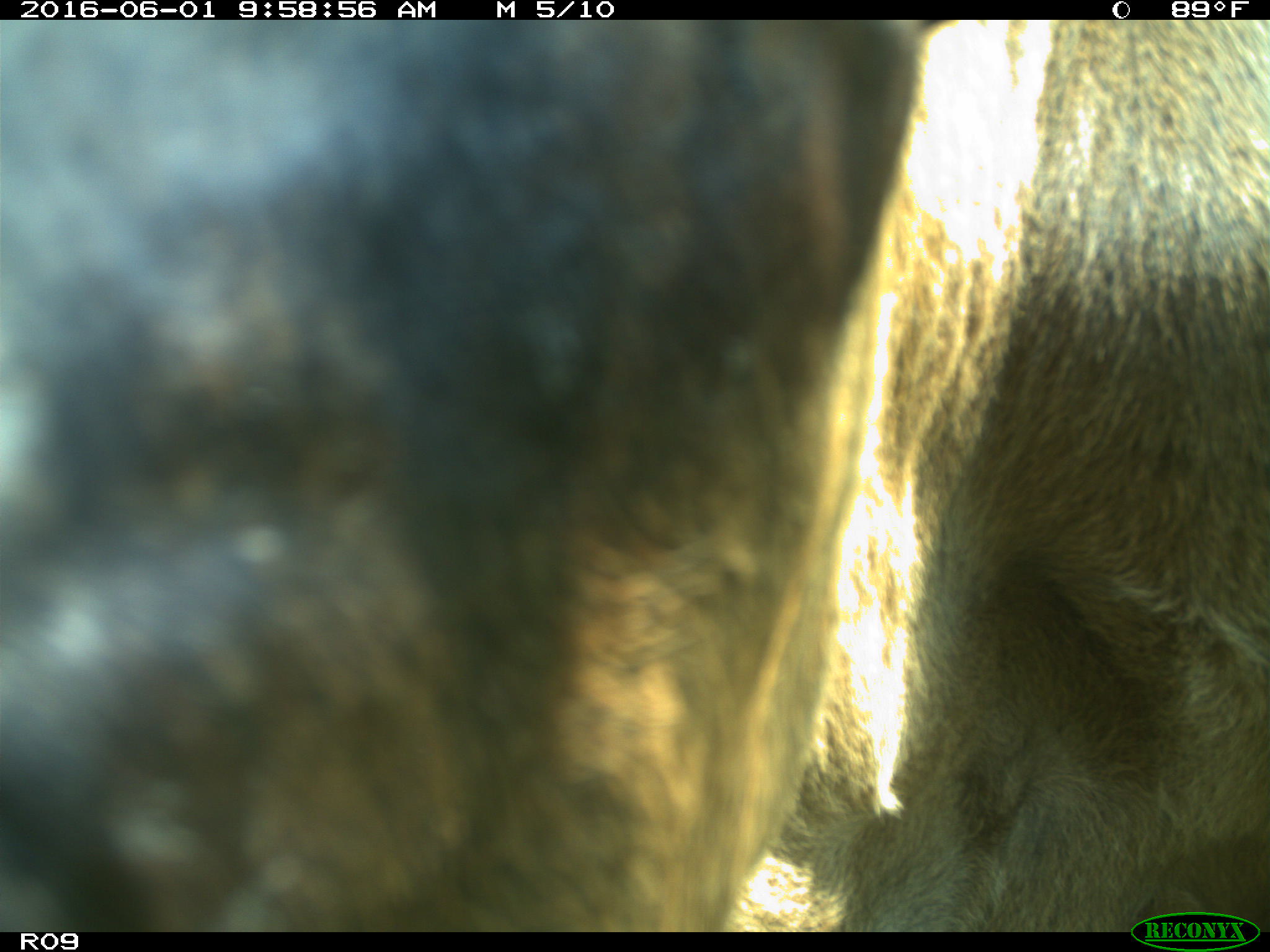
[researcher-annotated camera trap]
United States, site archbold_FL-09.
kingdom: Animalia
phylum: Chordata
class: Mammalia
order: Artiodactyla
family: Bovidae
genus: Bos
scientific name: Bos taurus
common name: domestic cow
Bos taurus (domestic cow).